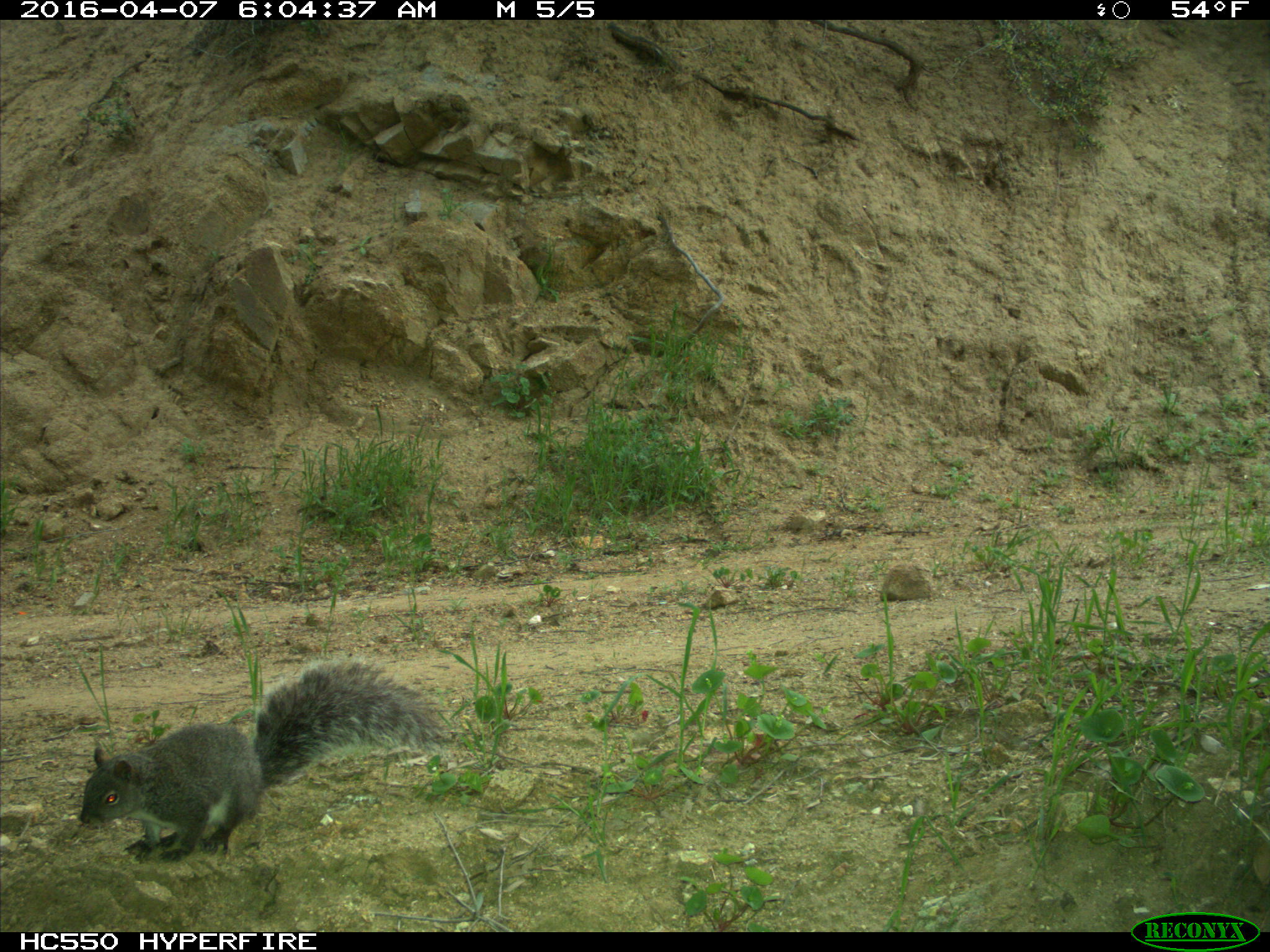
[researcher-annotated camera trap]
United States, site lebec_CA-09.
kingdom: Animalia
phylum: Chordata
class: Mammalia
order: Rodentia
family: Sciuridae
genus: Sciurus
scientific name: Sciurus carolinensis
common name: eastern gray squirrel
Sciurus carolinensis (eastern gray squirrel).